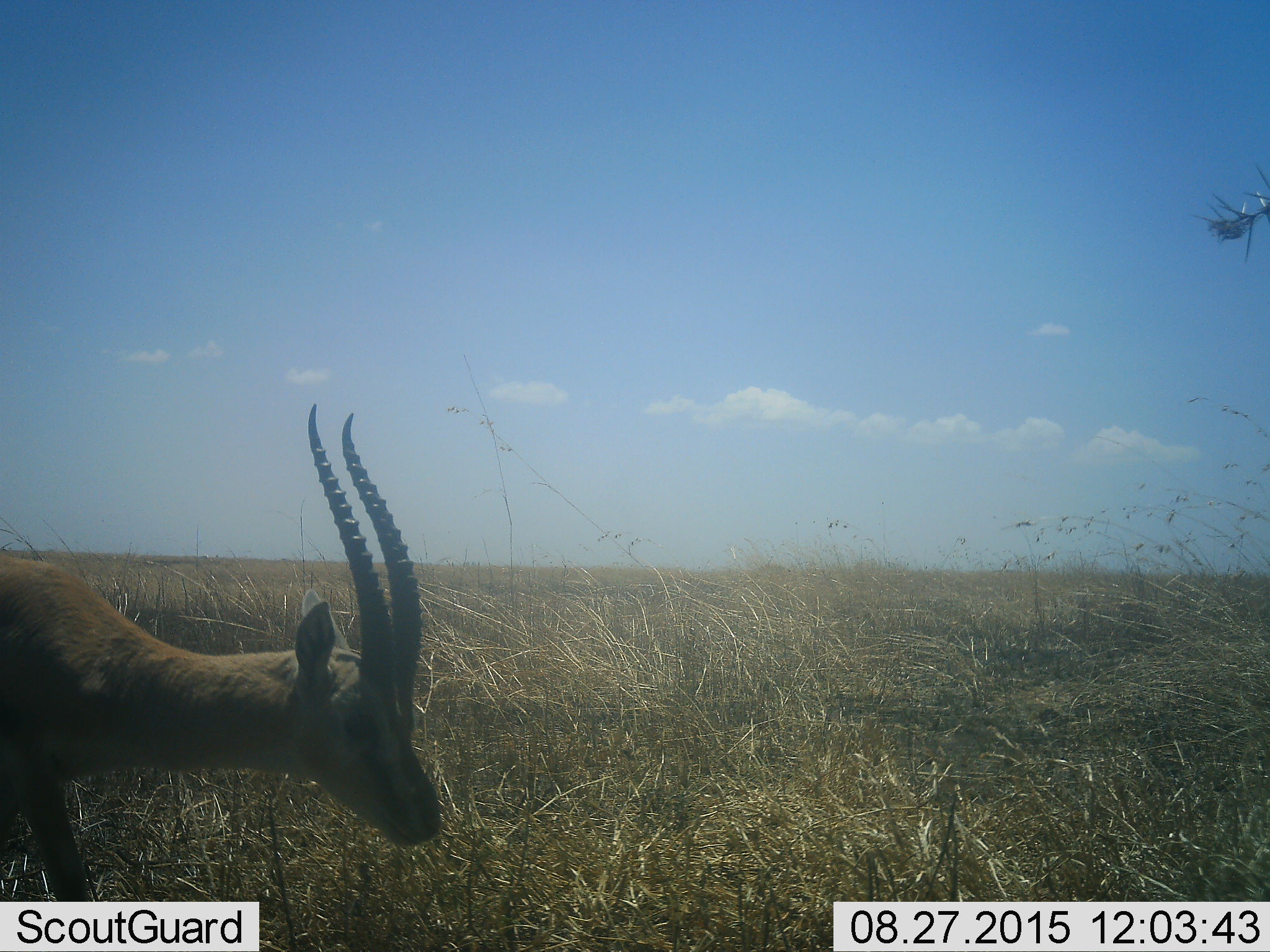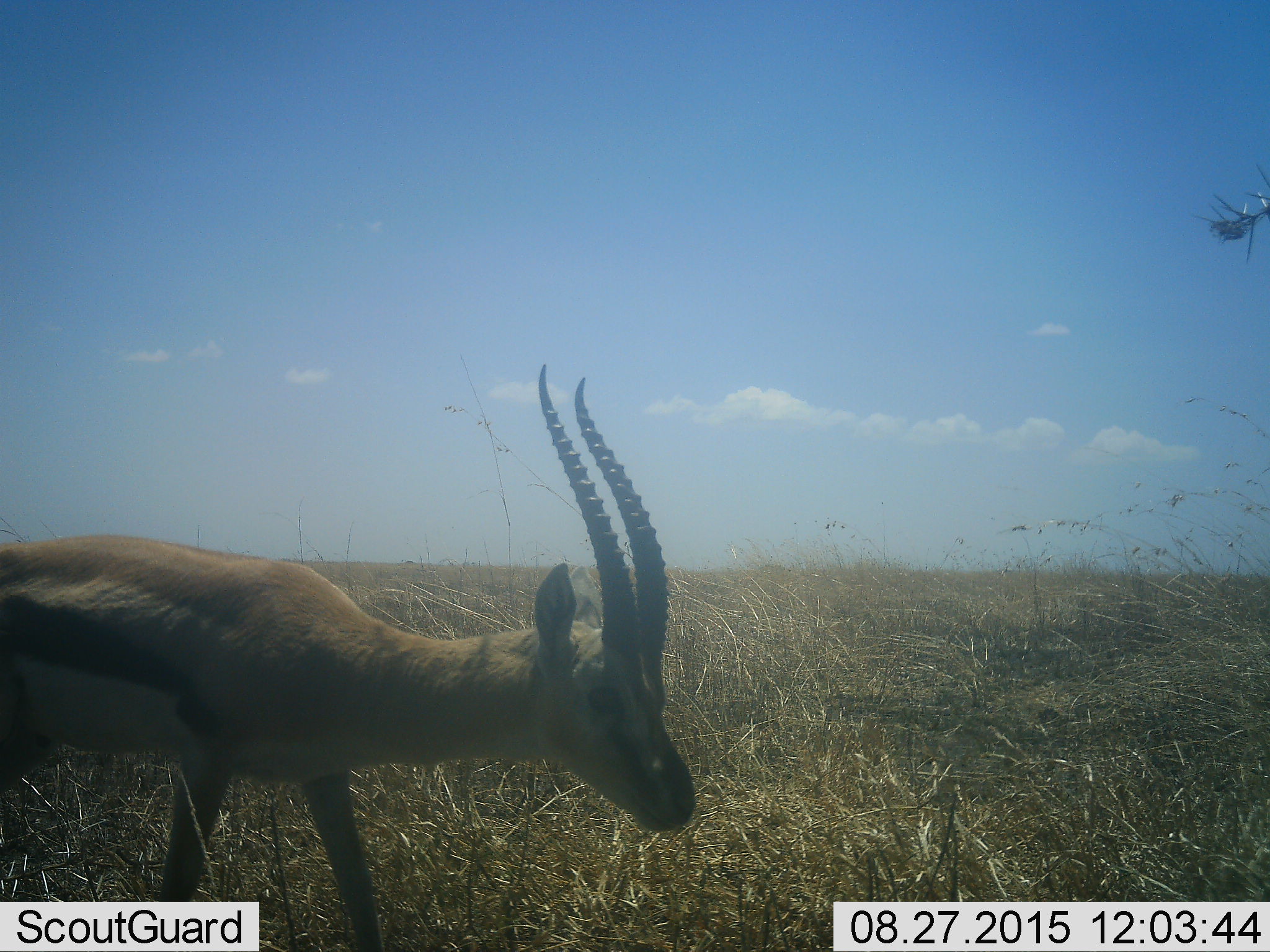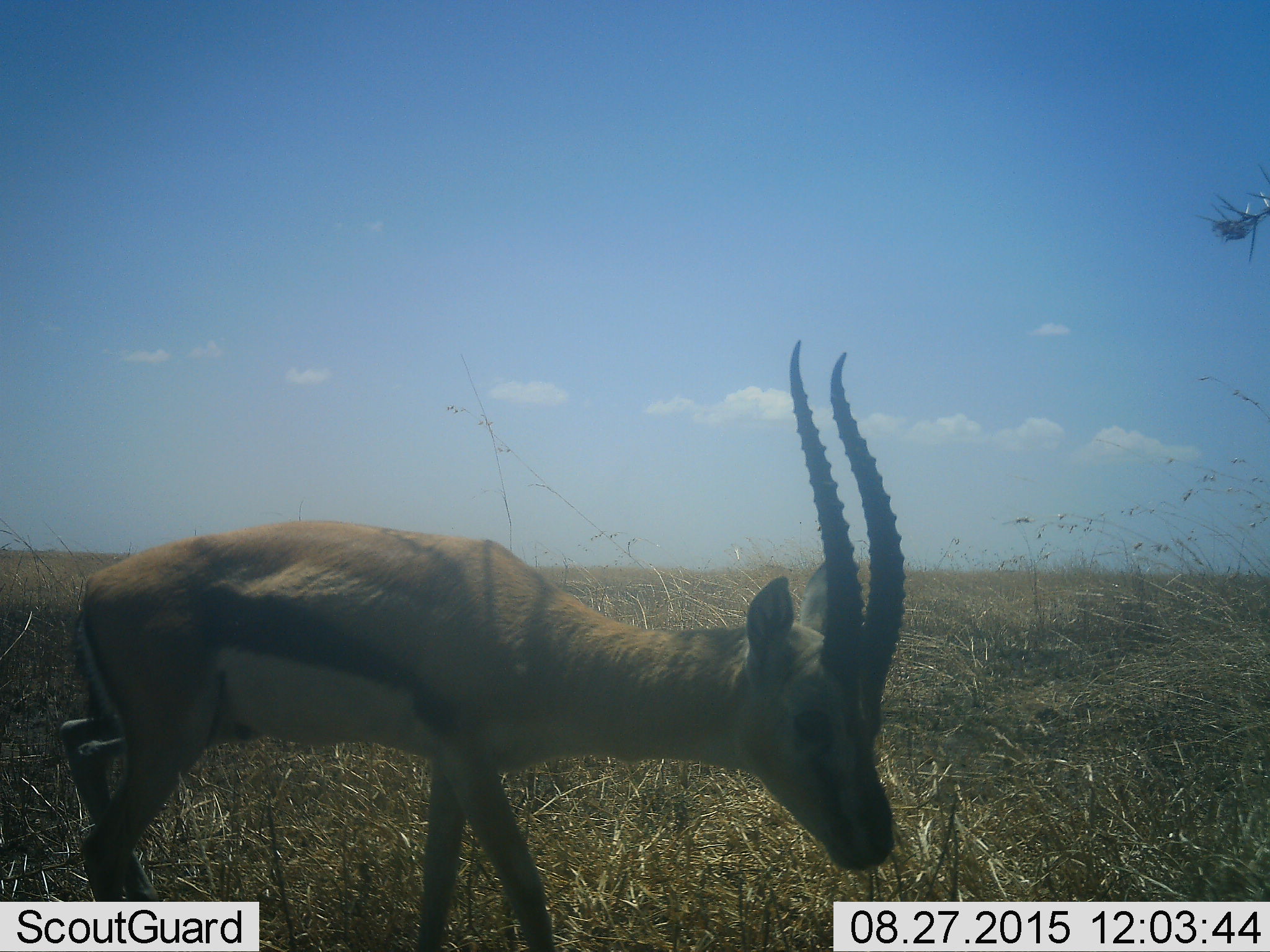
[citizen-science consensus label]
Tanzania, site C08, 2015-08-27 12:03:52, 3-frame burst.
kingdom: Animalia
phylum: Chordata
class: Mammalia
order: Artiodactyla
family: Bovidae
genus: Eudorcas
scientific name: Eudorcas thomsonii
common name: thomson's gazelle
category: gazellethomsons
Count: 1.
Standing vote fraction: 8%.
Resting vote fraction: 0%.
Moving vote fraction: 92%.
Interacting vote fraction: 0%.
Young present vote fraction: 0%.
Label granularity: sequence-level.